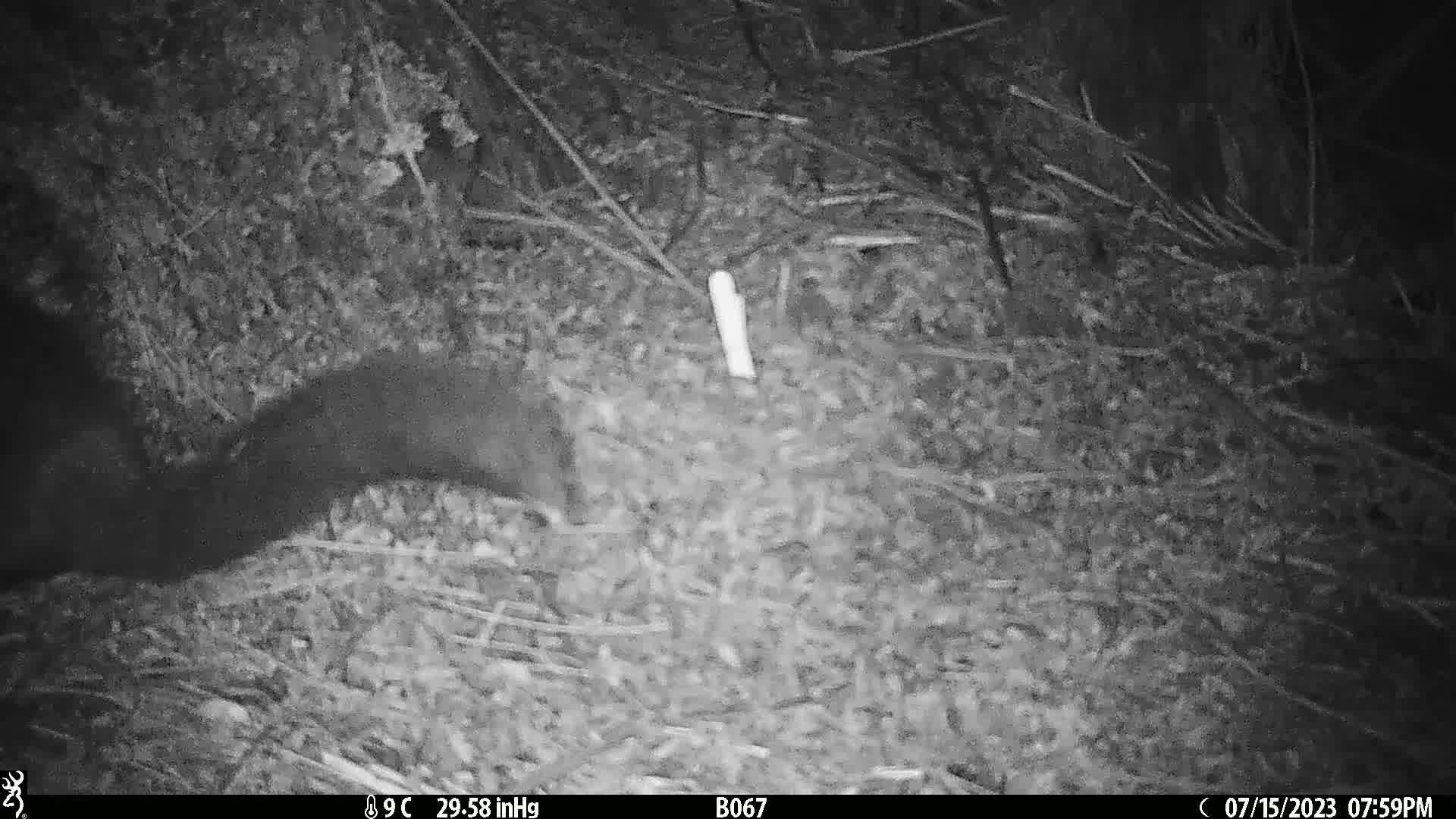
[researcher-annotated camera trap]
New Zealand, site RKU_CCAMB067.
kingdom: Animalia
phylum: Chordata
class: Mammalia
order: Diprotodontia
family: Phalangeridae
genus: Trichosurus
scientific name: Trichosurus vulpecula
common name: common brushtail possum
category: possum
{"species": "possum (common brushtail possum) (Trichosurus vulpecula)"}